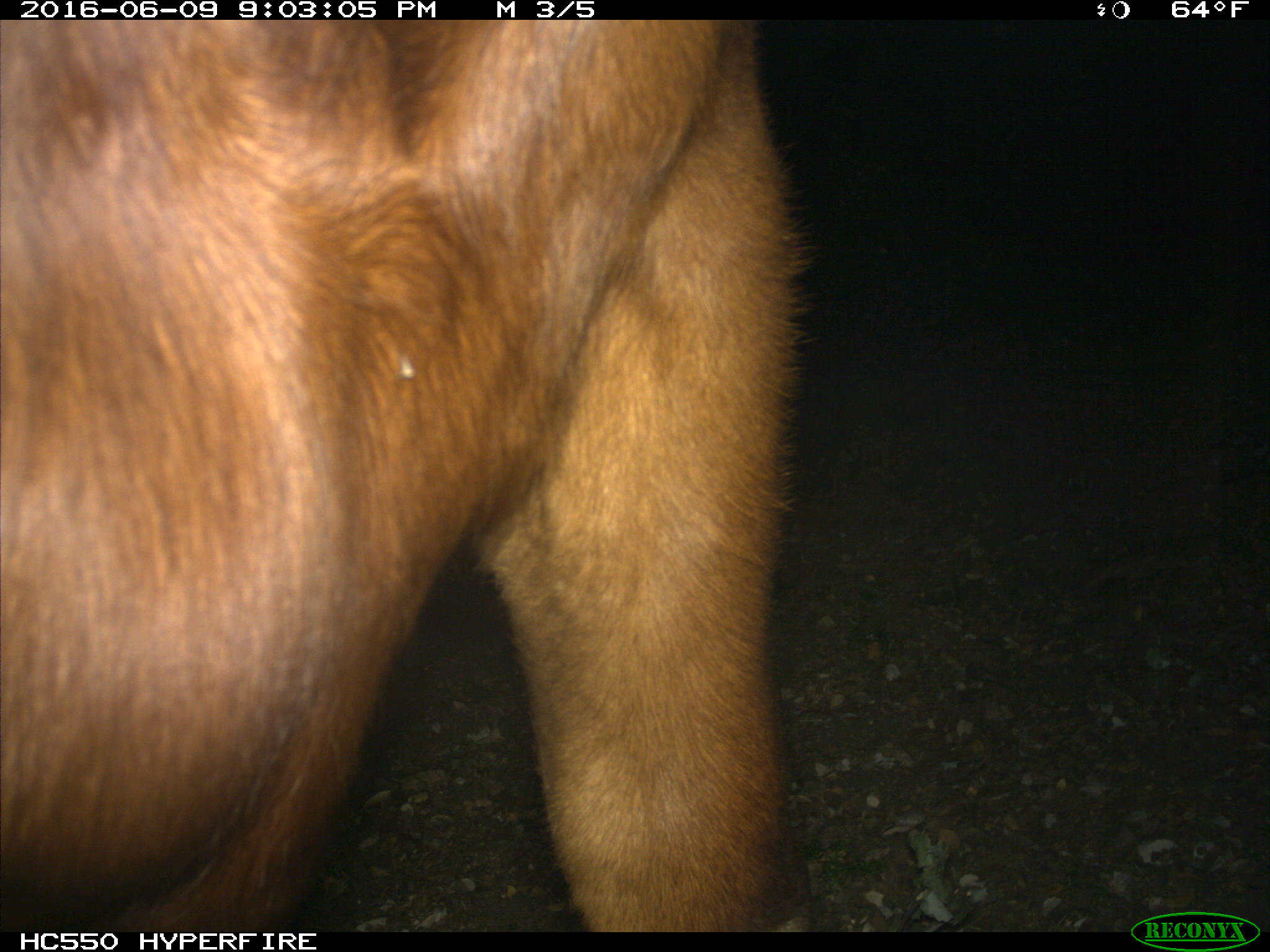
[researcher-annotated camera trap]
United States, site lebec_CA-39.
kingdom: Animalia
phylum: Chordata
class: Mammalia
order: Artiodactyla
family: Bovidae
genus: Bos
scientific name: Bos taurus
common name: domestic cow